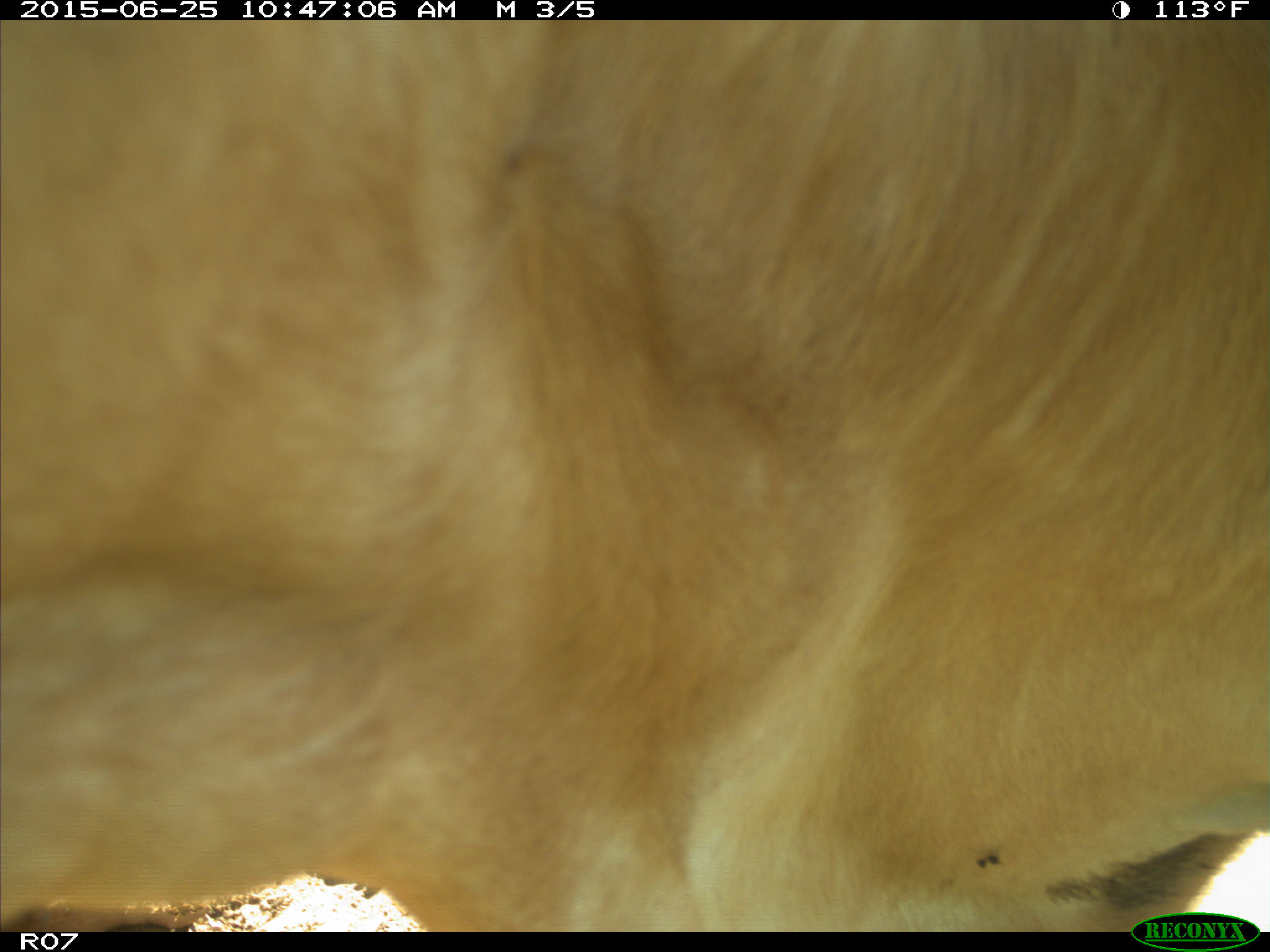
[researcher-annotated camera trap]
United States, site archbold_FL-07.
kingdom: Animalia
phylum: Chordata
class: Mammalia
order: Artiodactyla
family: Bovidae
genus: Bos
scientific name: Bos taurus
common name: domestic cow